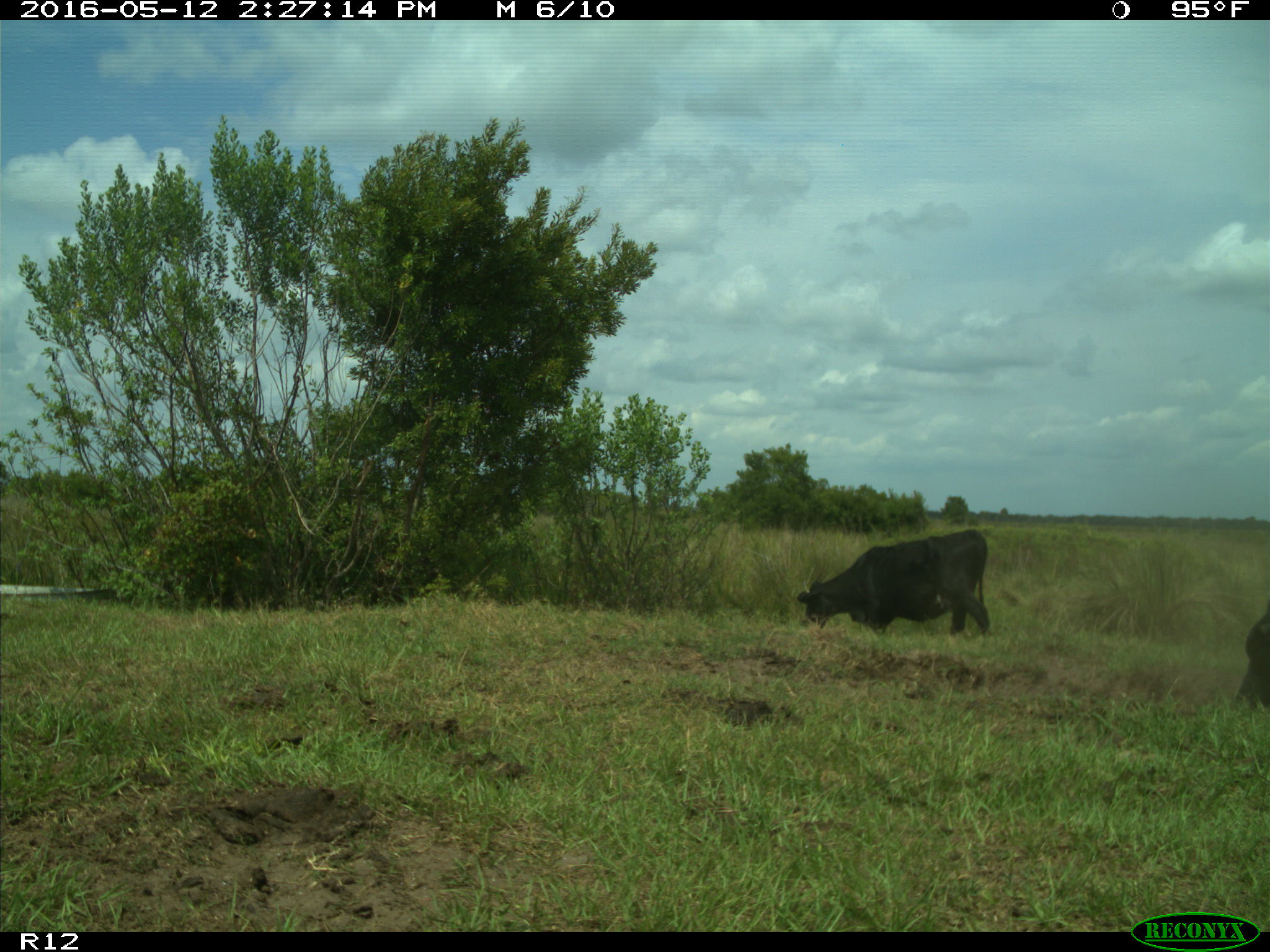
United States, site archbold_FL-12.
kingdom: Animalia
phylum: Chordata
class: Mammalia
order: Artiodactyla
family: Bovidae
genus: Bos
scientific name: Bos taurus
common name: domestic cow